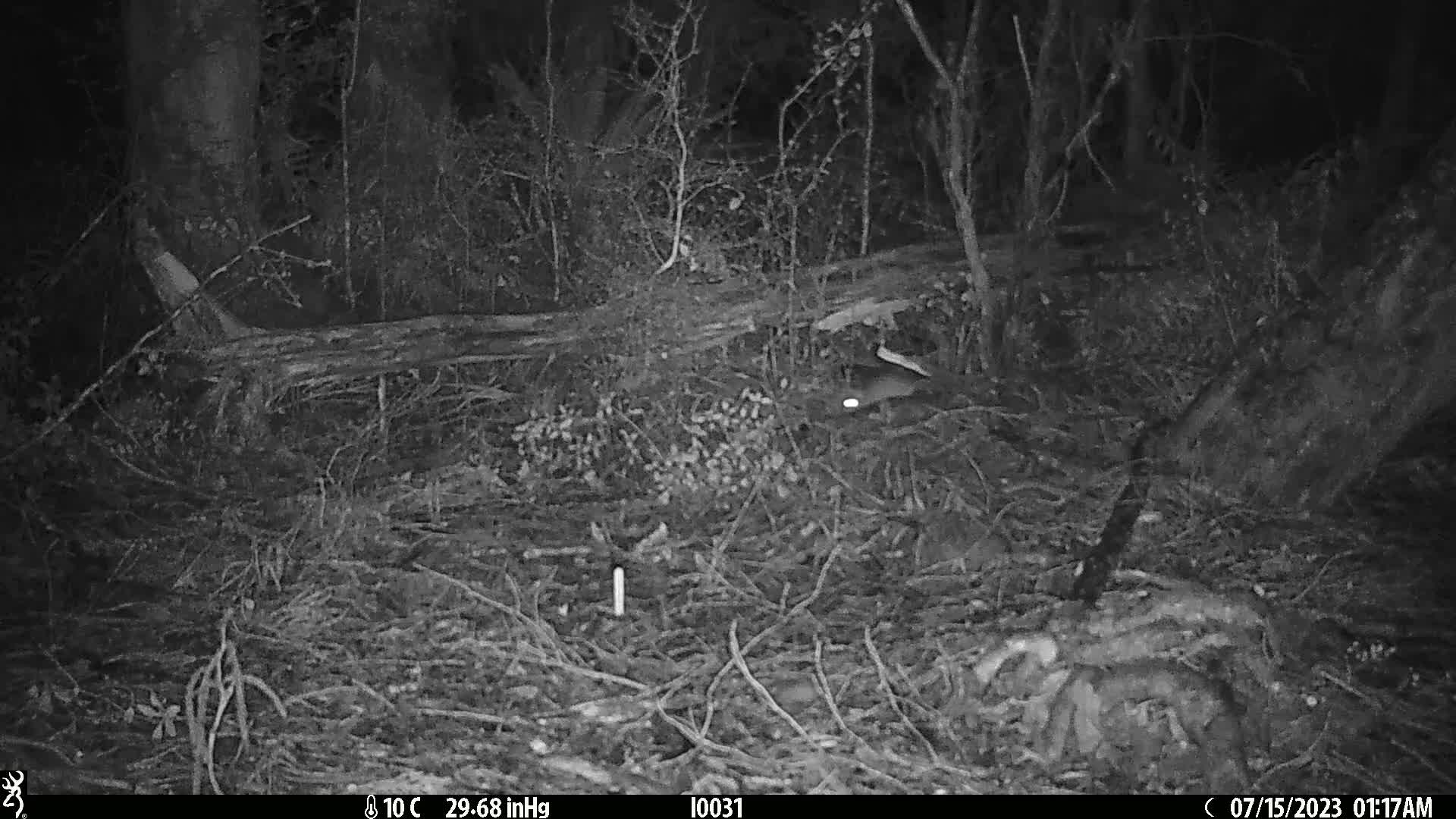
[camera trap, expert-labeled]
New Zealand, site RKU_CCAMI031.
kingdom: Animalia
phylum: Chordata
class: Mammalia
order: Rodentia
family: Muridae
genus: Rattus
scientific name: Rattus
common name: rat